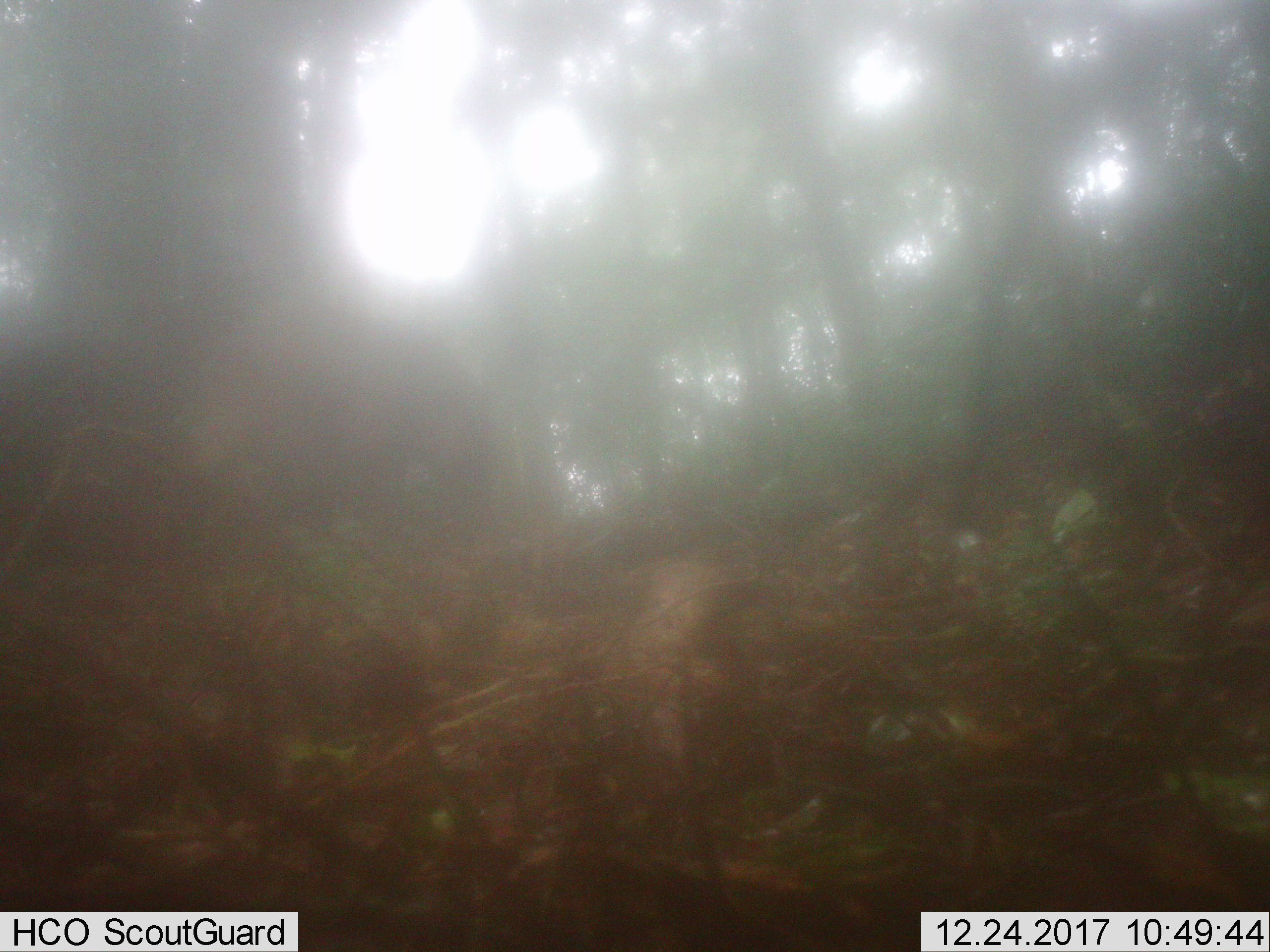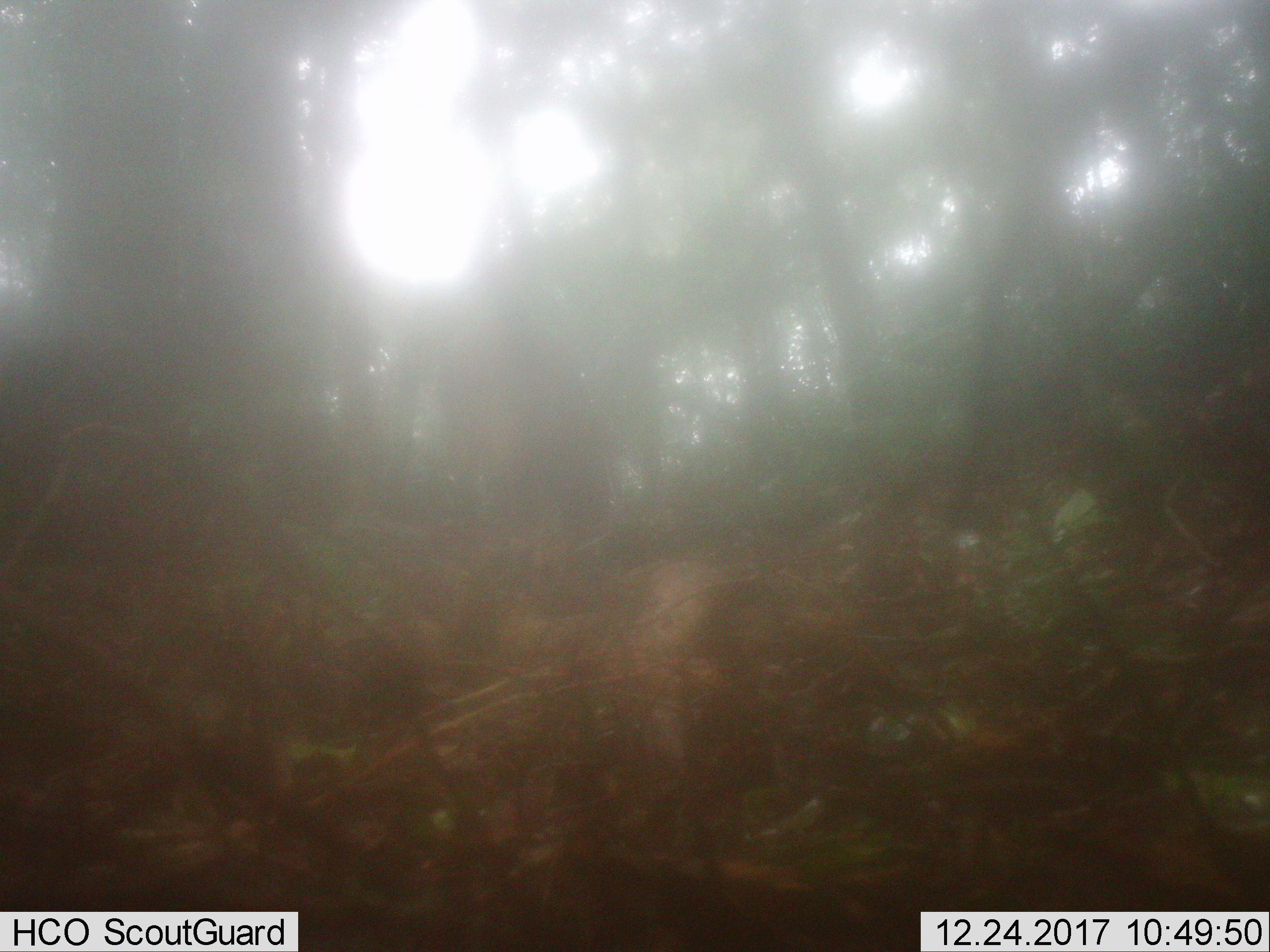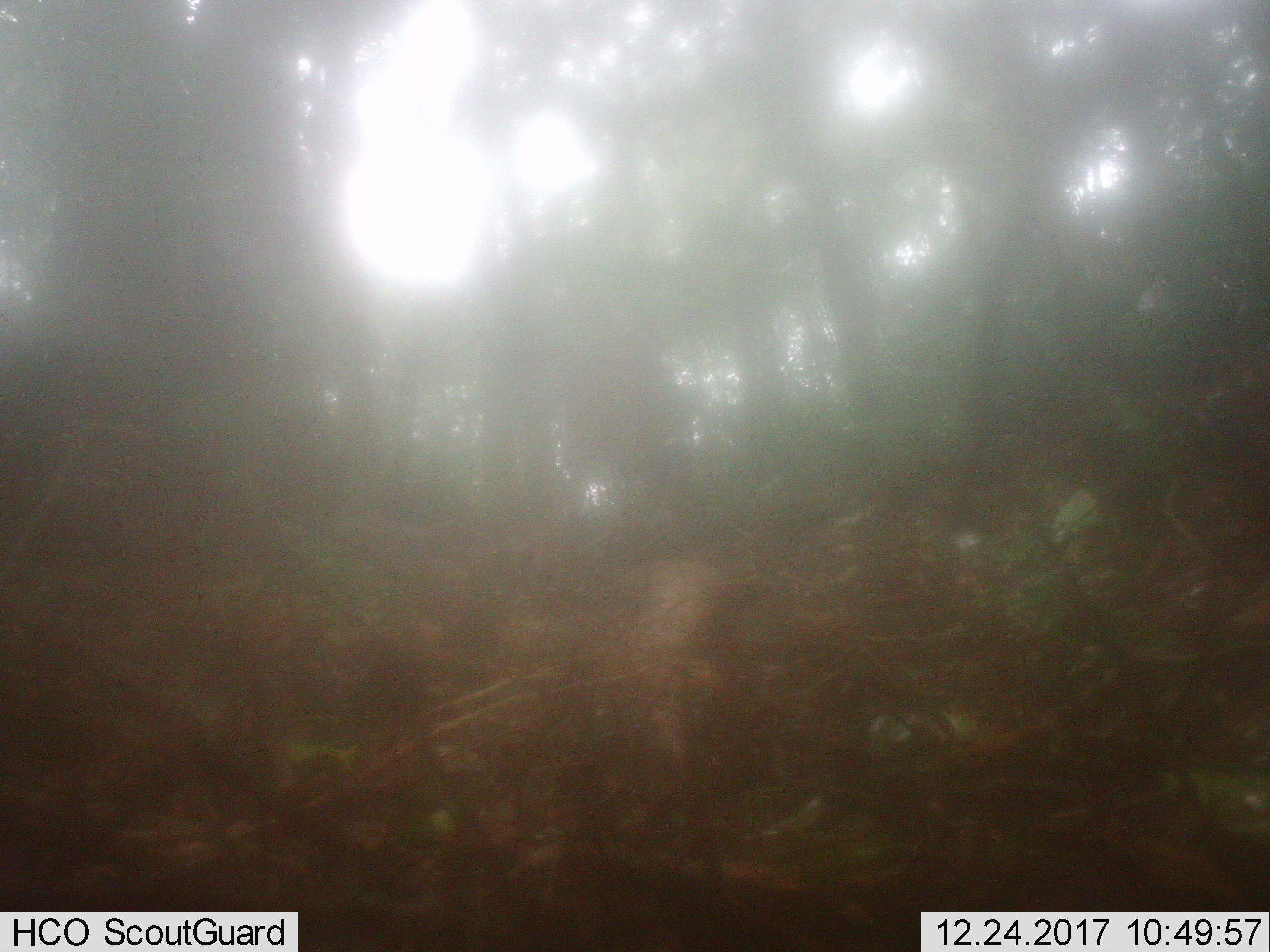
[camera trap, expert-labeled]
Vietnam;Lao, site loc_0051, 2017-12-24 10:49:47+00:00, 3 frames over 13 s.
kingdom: Animalia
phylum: Chordata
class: Mammalia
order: Artiodactyla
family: Suidae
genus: Sus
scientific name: Sus scrofa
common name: eurasian wild pig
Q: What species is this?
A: Eurasian wild pig (Sus scrofa).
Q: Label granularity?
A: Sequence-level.